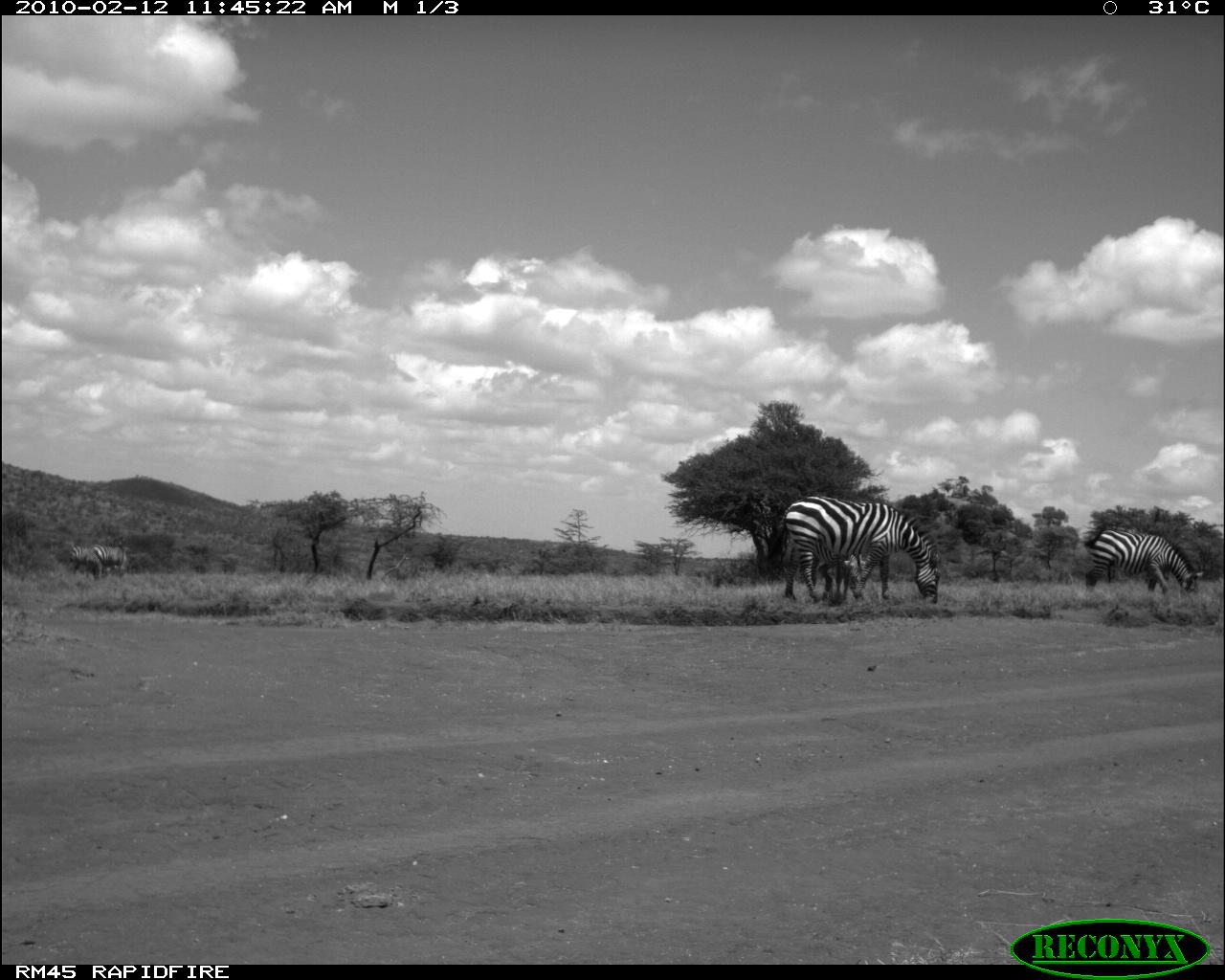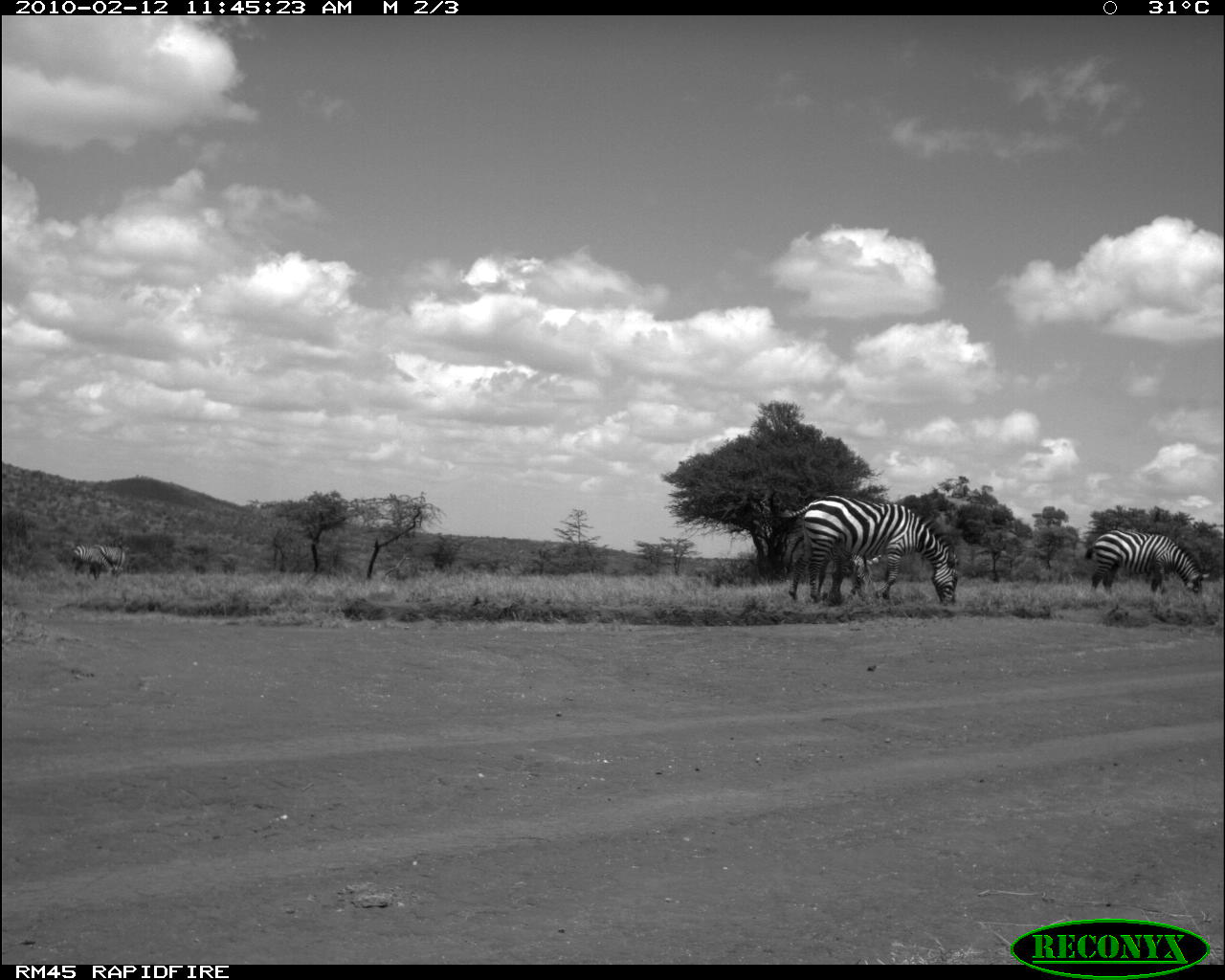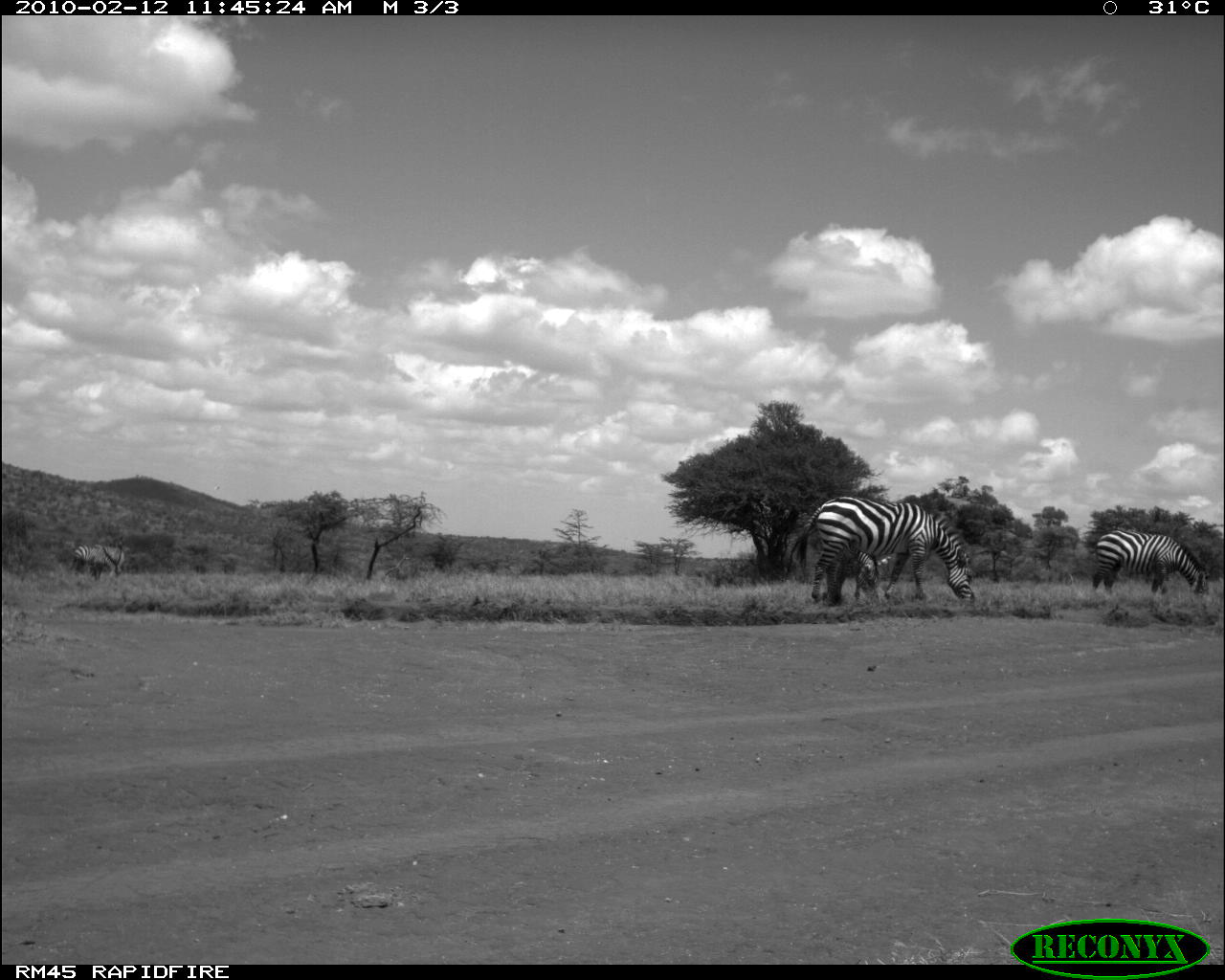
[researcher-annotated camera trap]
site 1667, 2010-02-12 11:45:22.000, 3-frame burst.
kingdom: Animalia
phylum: Chordata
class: Mammalia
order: Perissodactyla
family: Equidae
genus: Equus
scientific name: Equus quagga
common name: plains zebra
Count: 5.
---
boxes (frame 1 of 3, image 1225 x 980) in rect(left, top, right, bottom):
equus quagga: rect(773, 494, 942, 603); rect(1084, 528, 1205, 596); rect(811, 552, 871, 602); rect(84, 535, 130, 580); rect(65, 544, 88, 574)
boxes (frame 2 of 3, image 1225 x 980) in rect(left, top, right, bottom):
equus quagga: rect(776, 493, 961, 606); rect(1085, 529, 1211, 598); rect(786, 535, 880, 602); rect(70, 544, 123, 581); rect(88, 545, 127, 578)